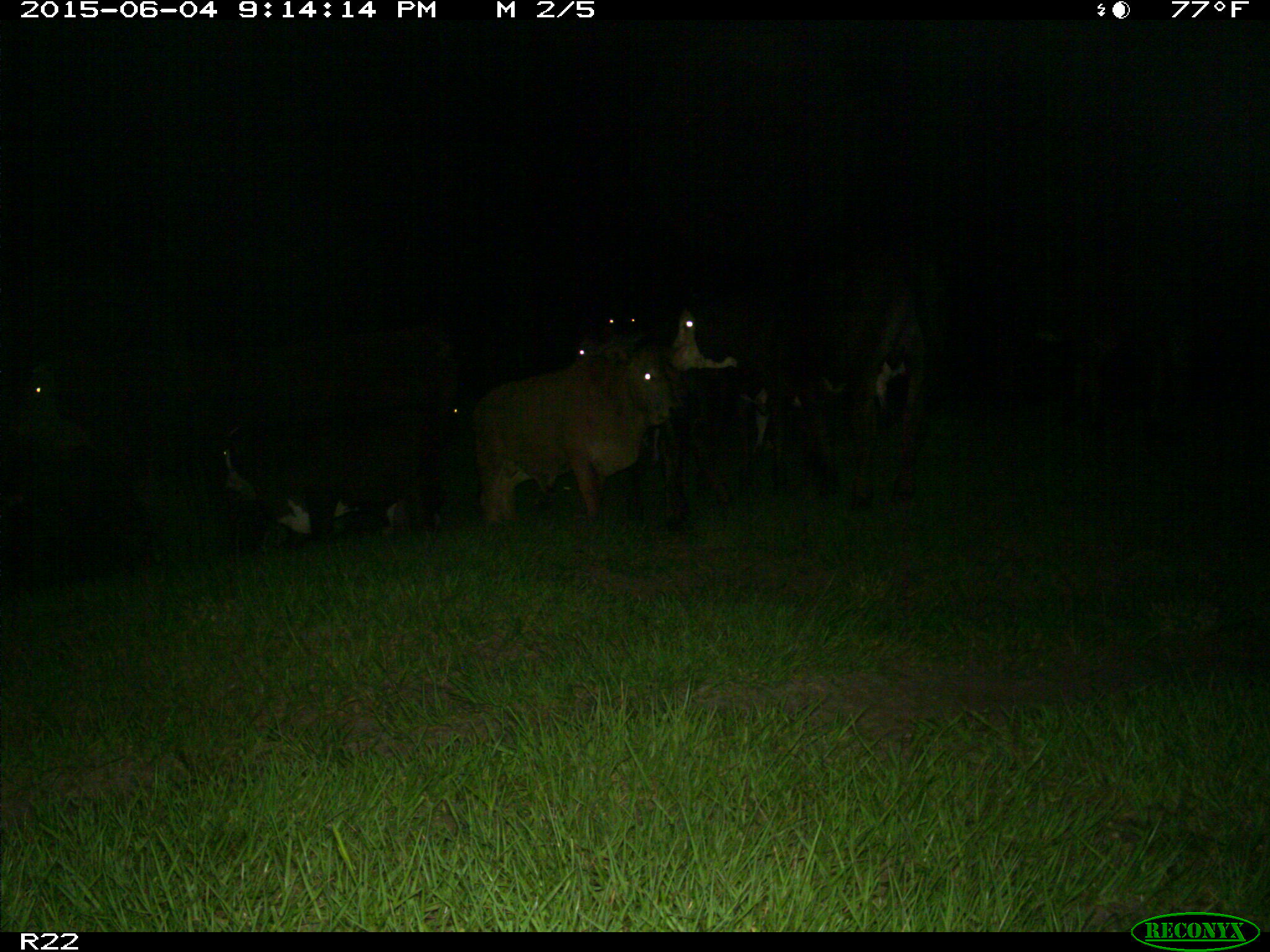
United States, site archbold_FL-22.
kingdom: Animalia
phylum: Chordata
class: Mammalia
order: Artiodactyla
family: Bovidae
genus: Bos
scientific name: Bos taurus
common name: domestic cow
Bos taurus (domestic cow).